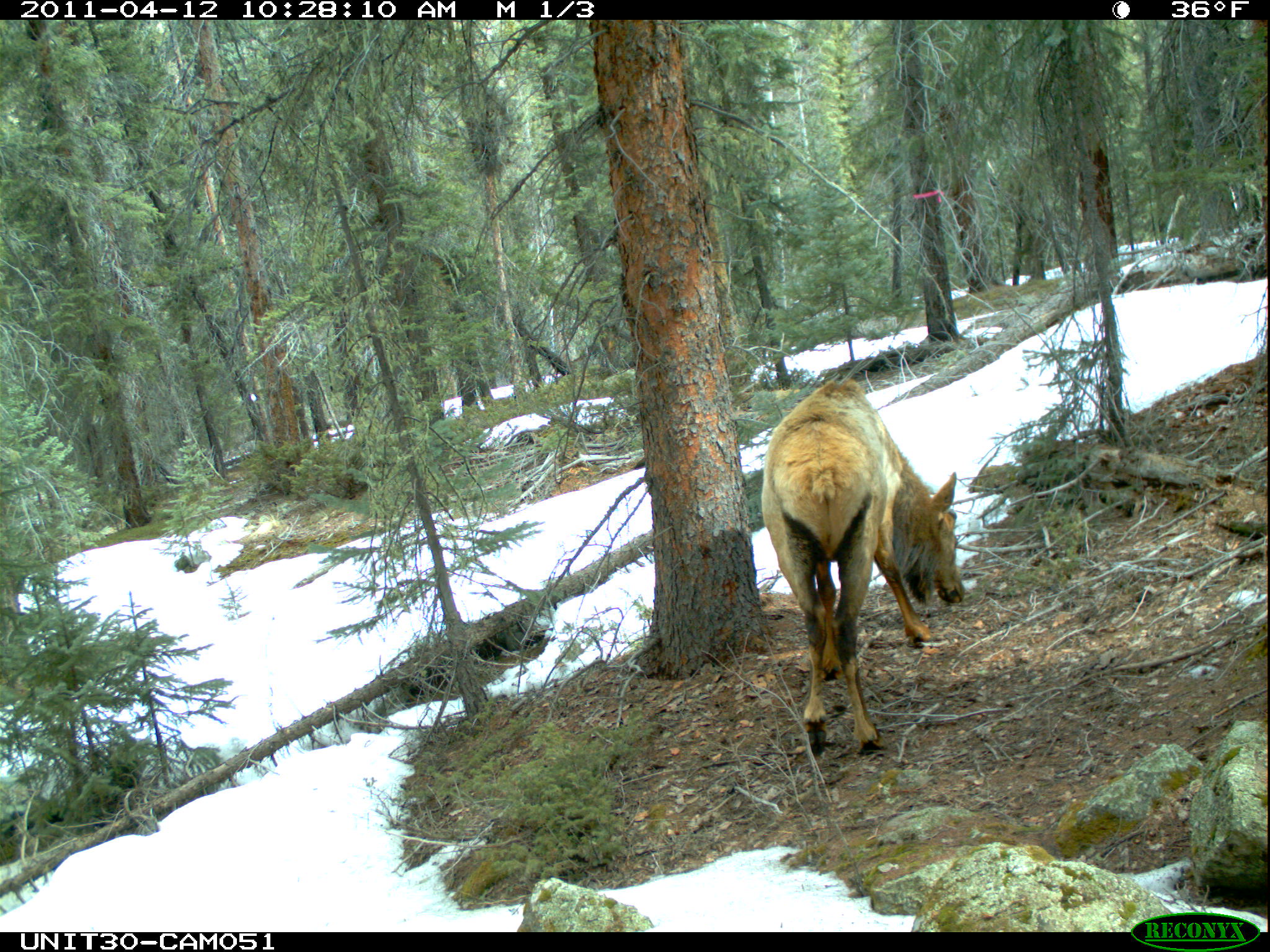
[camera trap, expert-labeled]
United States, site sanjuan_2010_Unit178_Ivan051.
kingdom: Animalia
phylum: Chordata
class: Mammalia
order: Artiodactyla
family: Cervidae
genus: Cervus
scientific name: Cervus elaphus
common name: red deer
Cervus elaphus (red deer).